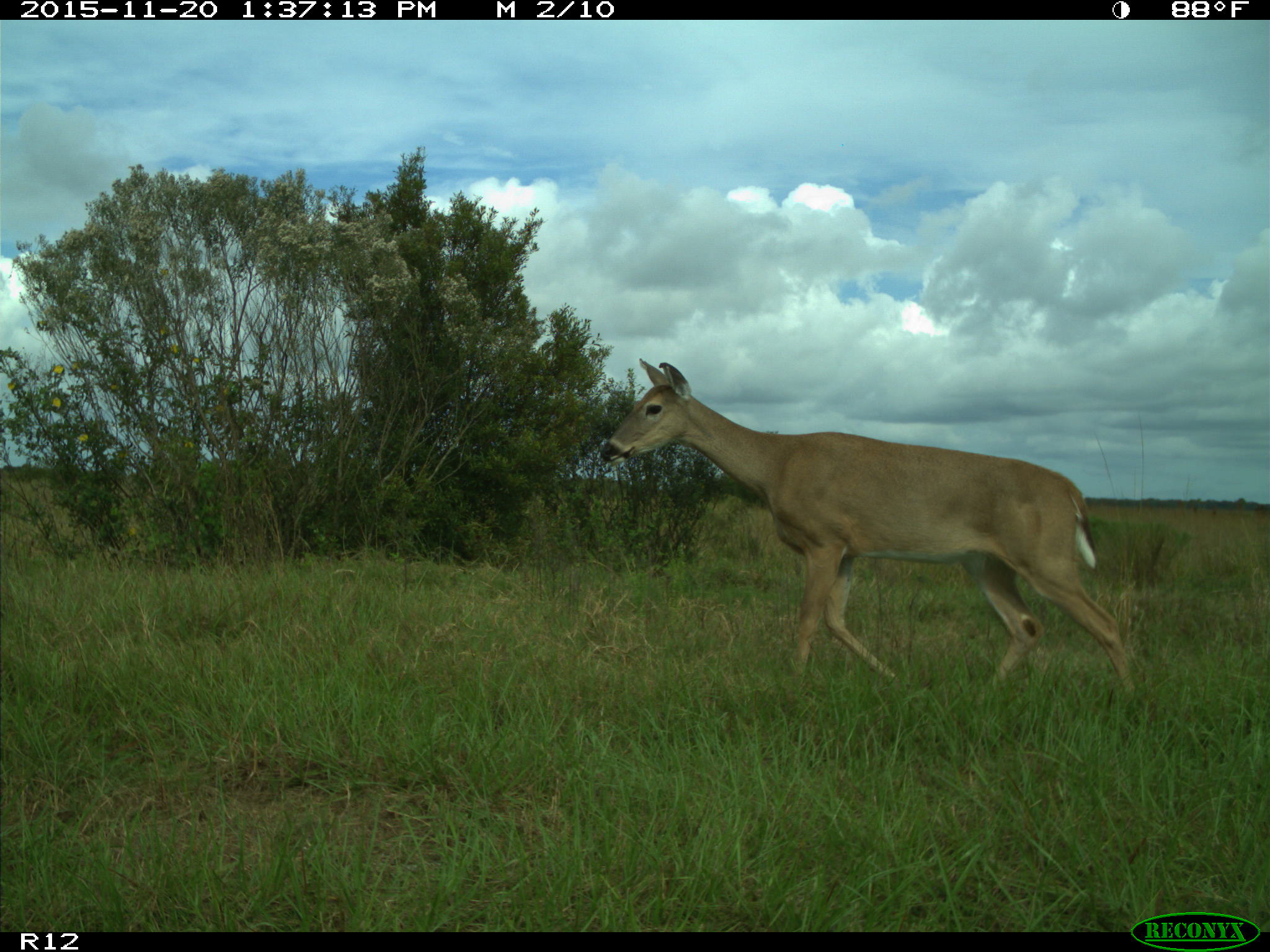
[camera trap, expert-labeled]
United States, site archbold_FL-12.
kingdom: Animalia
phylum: Chordata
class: Mammalia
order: Artiodactyla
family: Cervidae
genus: Odocoileus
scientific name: Odocoileus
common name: deer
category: unidentified deer